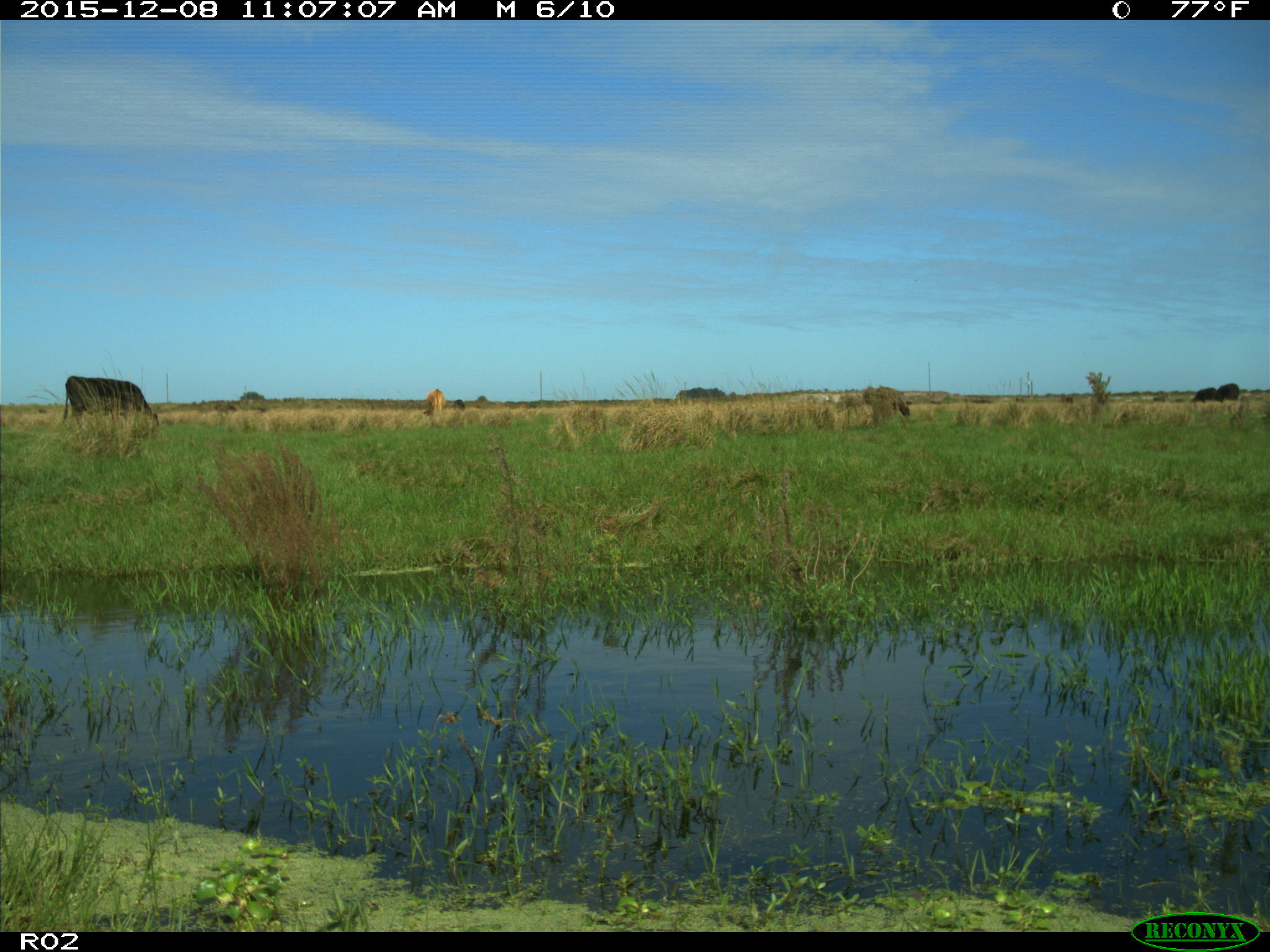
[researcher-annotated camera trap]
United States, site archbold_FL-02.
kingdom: Animalia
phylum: Chordata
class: Mammalia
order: Artiodactyla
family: Bovidae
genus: Bos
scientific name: Bos taurus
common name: domestic cow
Bos taurus (domestic cow).